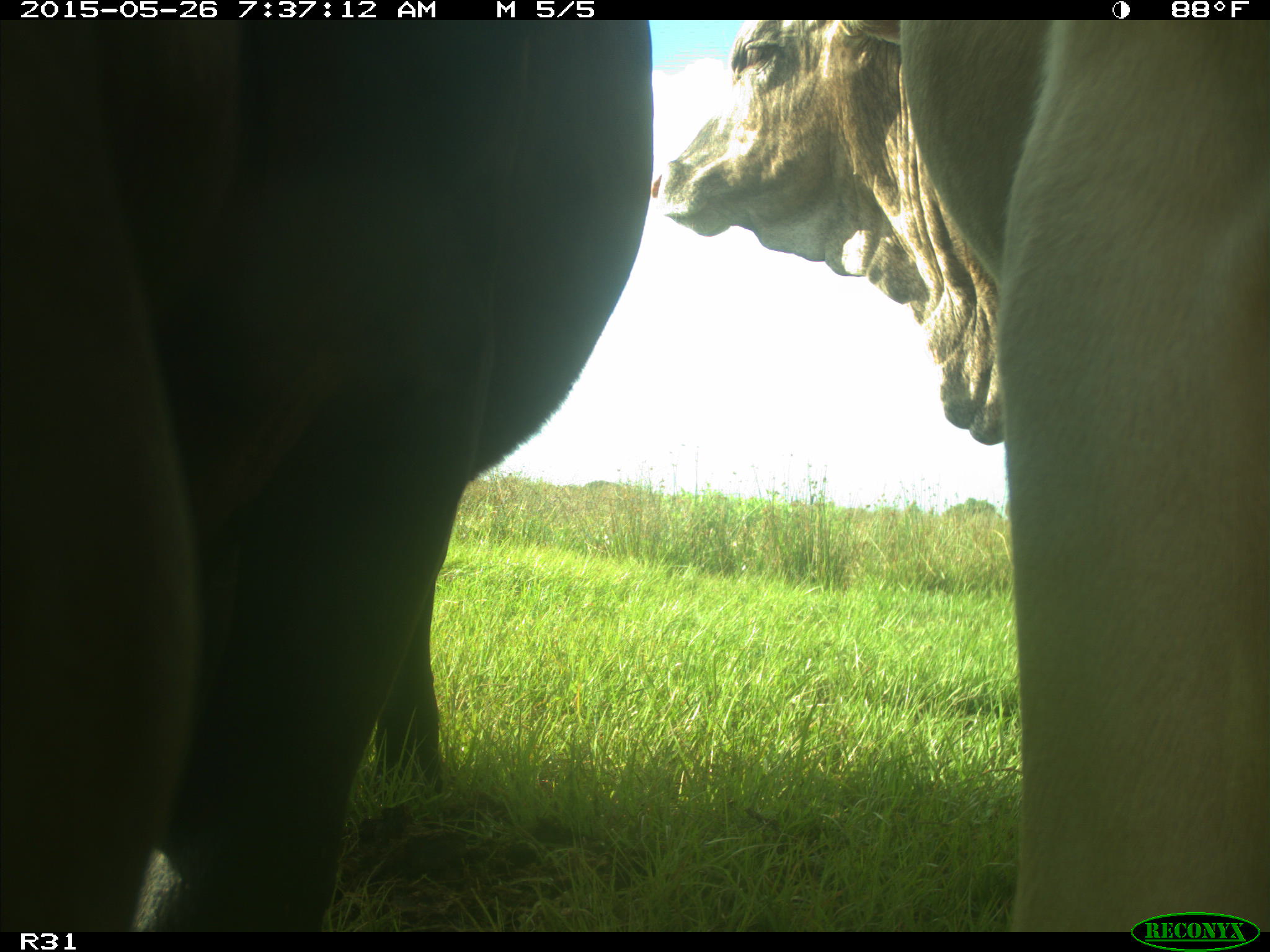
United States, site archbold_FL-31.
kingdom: Animalia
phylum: Chordata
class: Mammalia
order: Artiodactyla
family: Bovidae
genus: Bos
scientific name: Bos taurus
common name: domestic cow